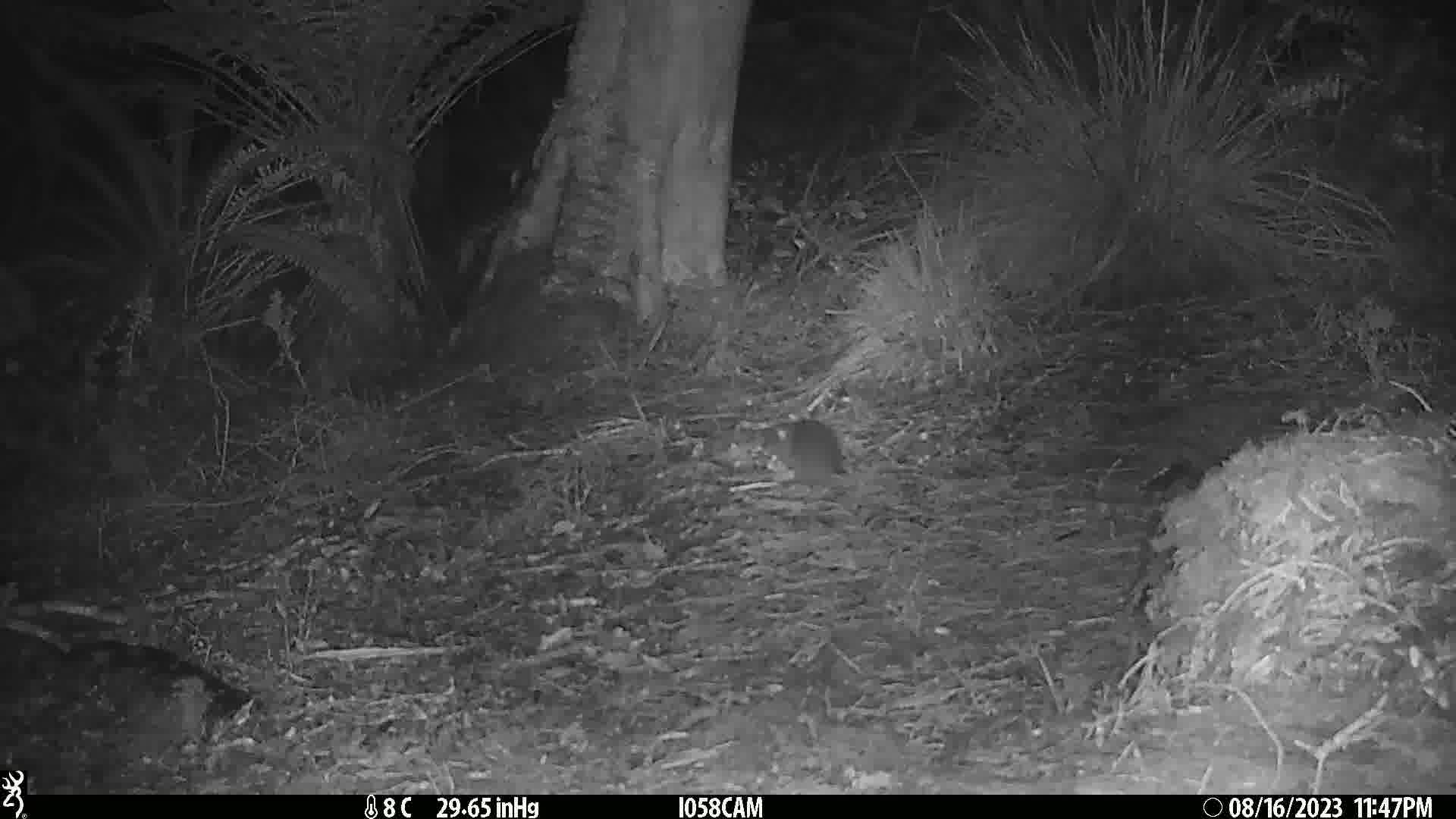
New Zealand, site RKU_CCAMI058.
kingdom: Animalia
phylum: Chordata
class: Mammalia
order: Rodentia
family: Muridae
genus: Rattus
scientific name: Rattus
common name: rat